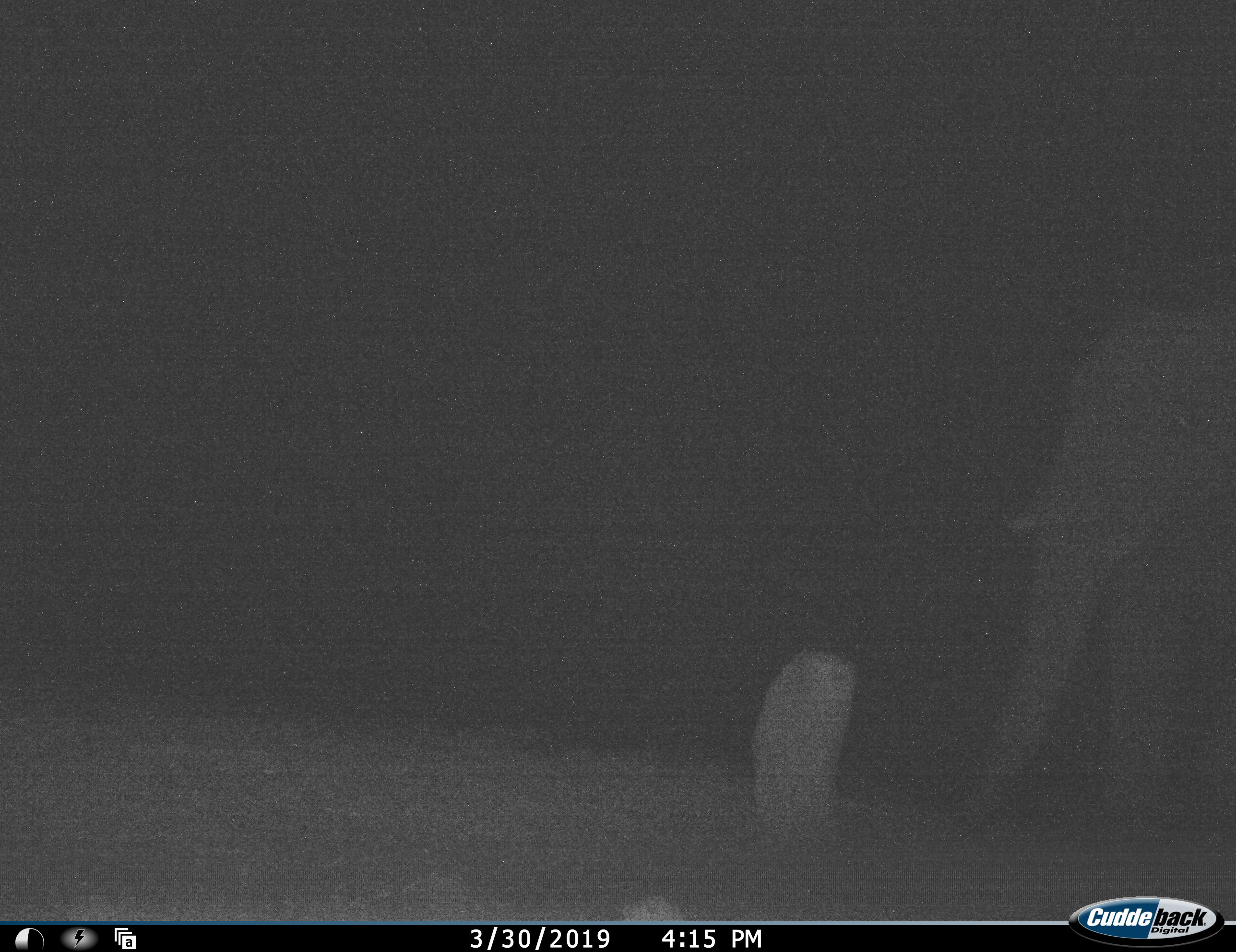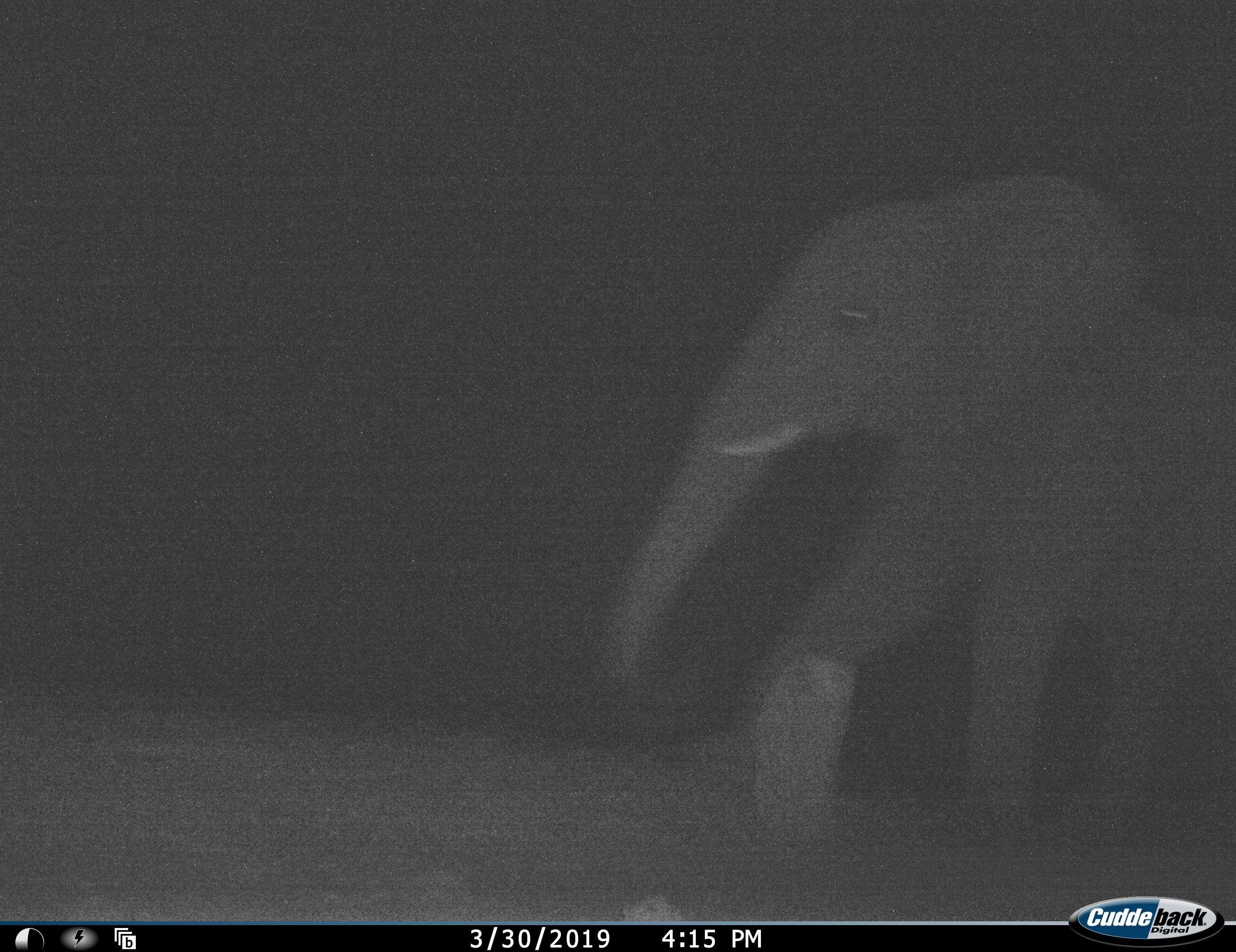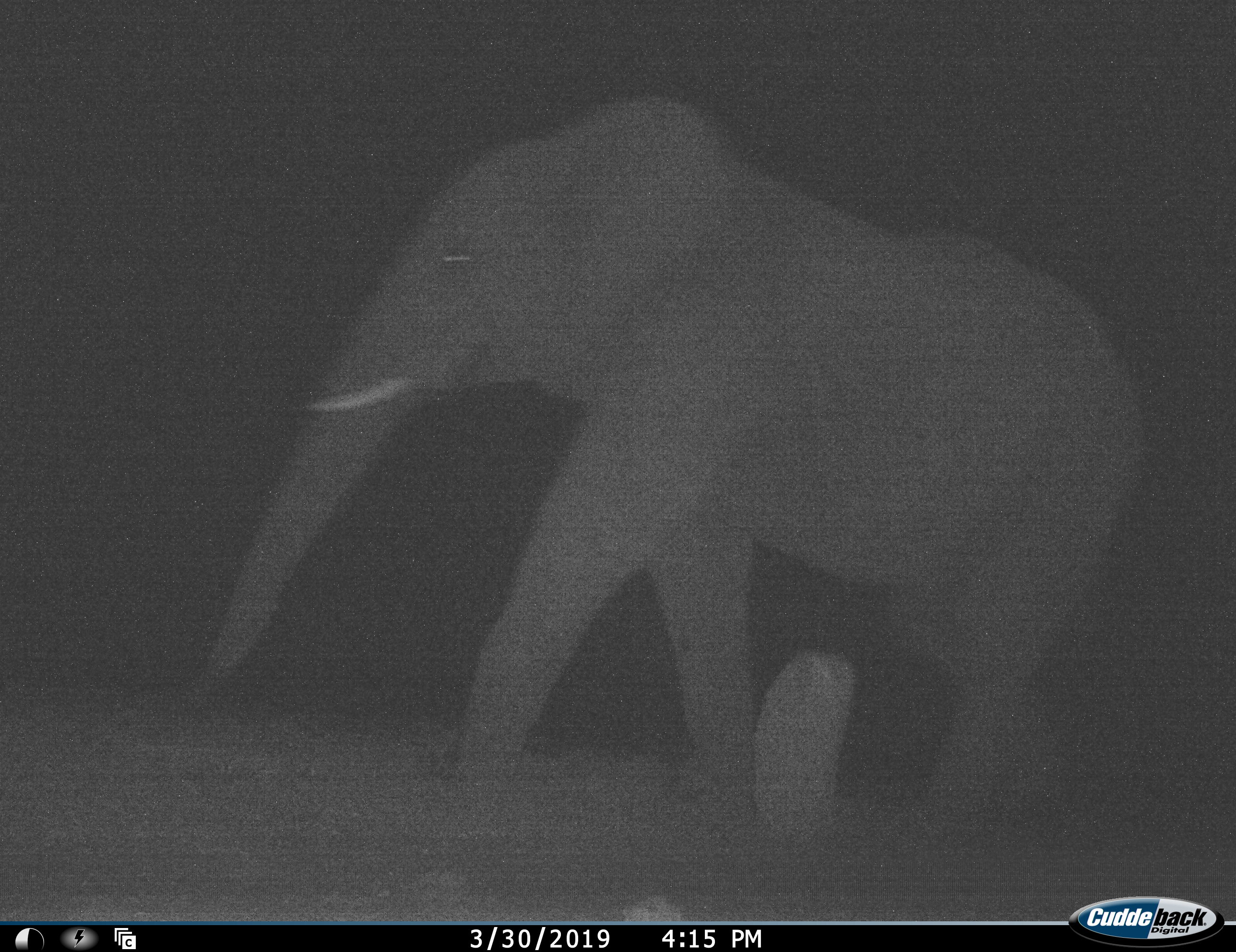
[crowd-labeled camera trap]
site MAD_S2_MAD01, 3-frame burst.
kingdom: Animalia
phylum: Chordata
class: Mammalia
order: Proboscidea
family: Elephantidae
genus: Loxodonta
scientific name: Loxodonta africana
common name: african bush elephant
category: elephant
Elephant (african bush elephant) (Loxodonta africana), count 1. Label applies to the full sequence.